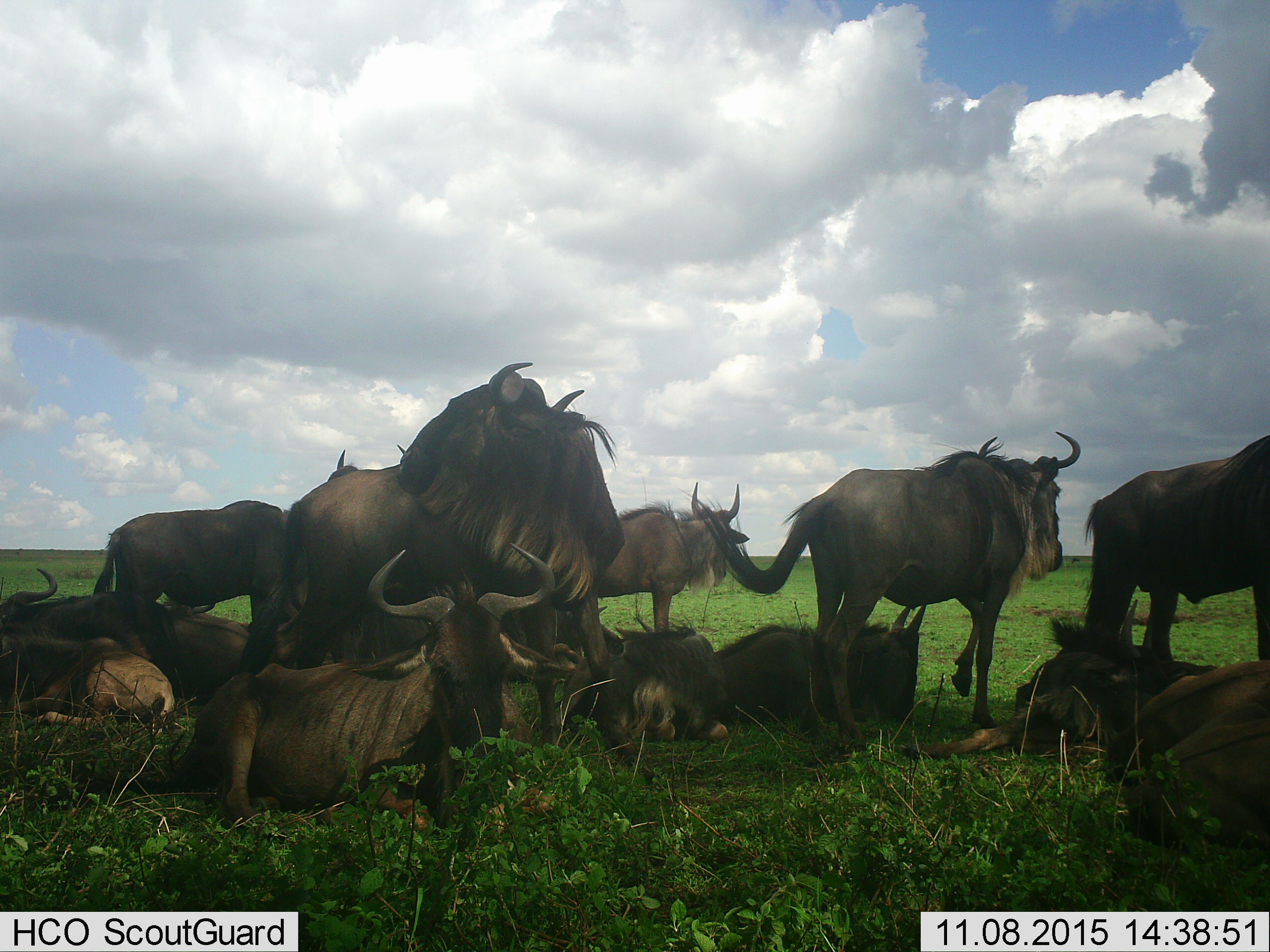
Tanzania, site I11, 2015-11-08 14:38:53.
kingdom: Animalia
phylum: Chordata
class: Mammalia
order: Artiodactyla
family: Bovidae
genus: Connochaetes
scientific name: Connochaetes taurinus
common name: blue wildebeest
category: wildebeest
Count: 11-50.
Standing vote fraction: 100%.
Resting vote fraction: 89%.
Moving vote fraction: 22%.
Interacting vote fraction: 0%.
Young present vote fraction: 22%.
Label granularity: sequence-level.